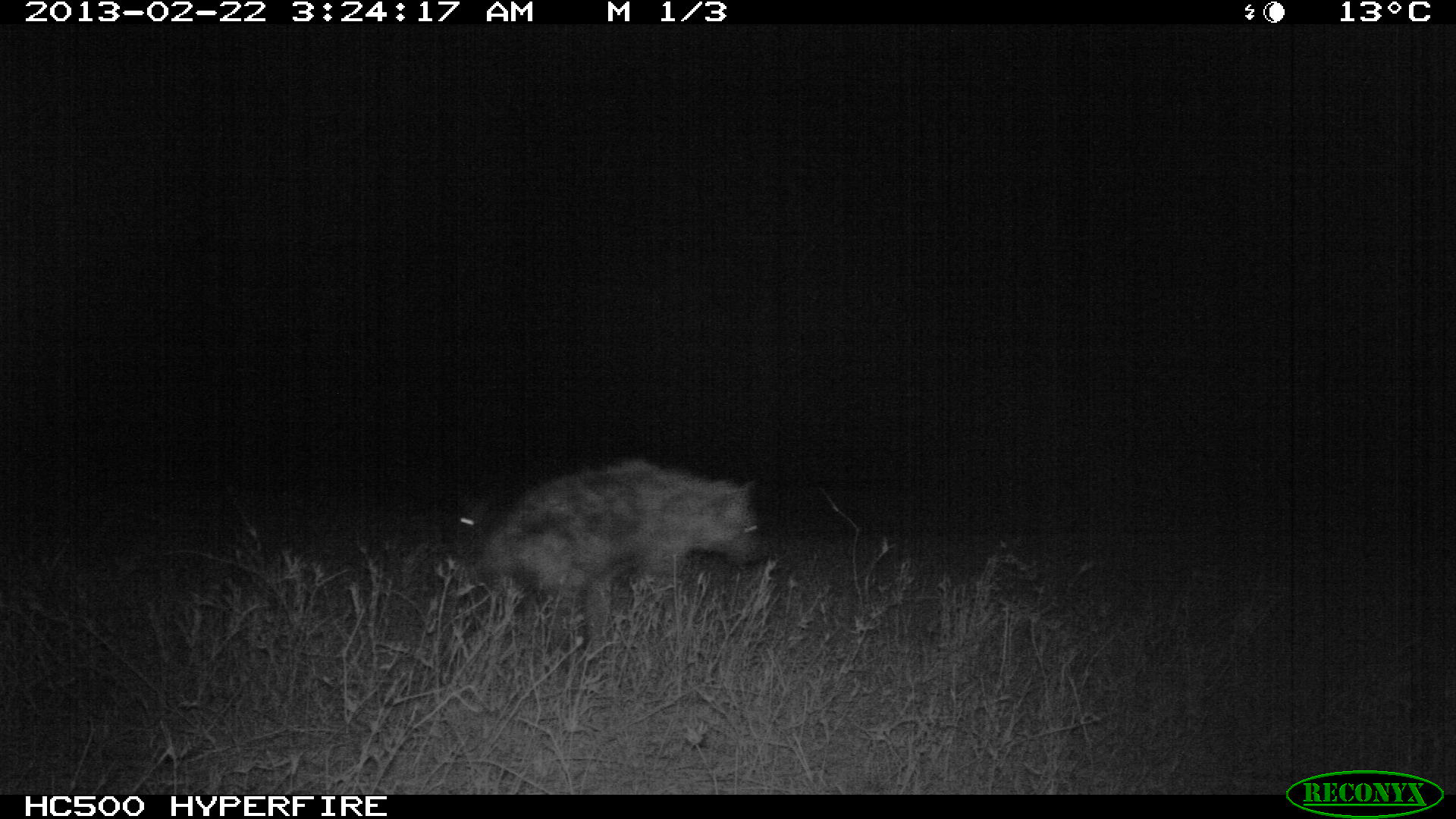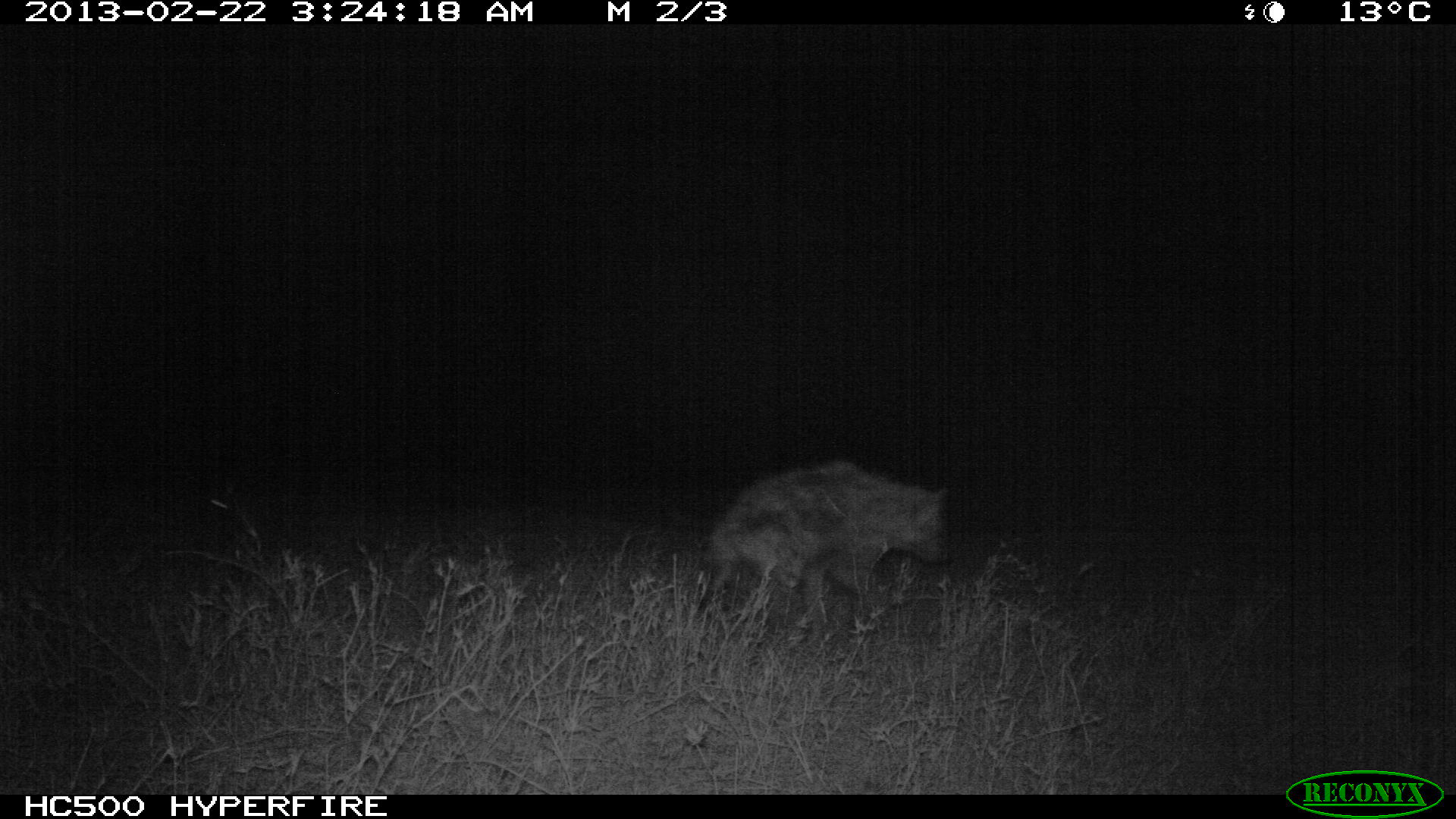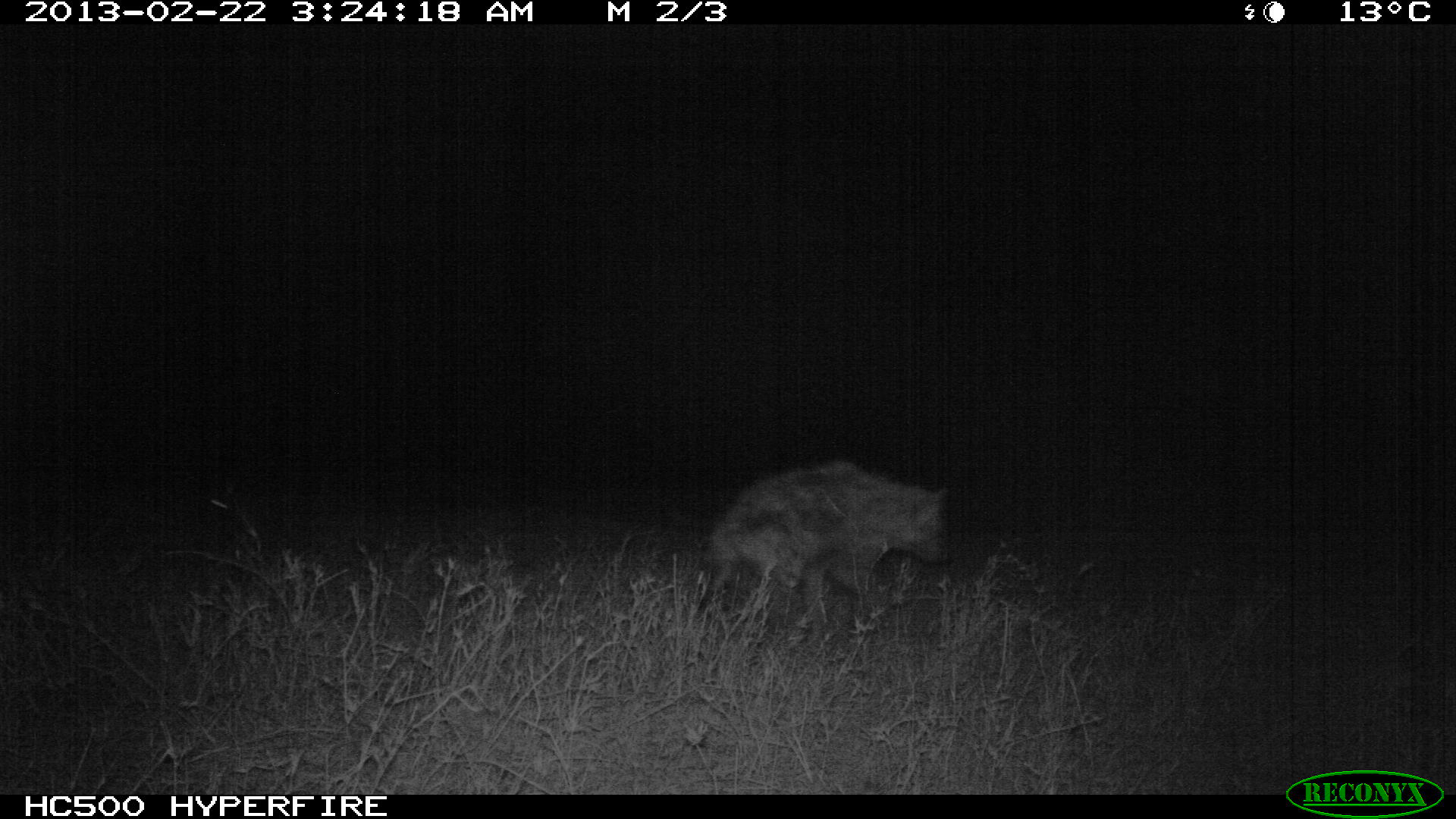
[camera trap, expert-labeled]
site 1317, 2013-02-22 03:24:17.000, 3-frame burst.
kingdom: Animalia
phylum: Chordata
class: Mammalia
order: Lagomorpha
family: Leporidae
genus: Lepus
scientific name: Lepus saxatilis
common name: scrub hare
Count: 2.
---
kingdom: Animalia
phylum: Chordata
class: Mammalia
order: Carnivora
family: Hyaenidae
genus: Crocuta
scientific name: Crocuta crocuta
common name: spotted hyena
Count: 1.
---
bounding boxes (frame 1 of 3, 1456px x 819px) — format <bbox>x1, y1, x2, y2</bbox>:
lepus saxatilis: <bbox>480, 455, 757, 658</bbox>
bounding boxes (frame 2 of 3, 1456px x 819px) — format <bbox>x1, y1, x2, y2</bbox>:
lepus saxatilis: <bbox>695, 463, 949, 643</bbox>